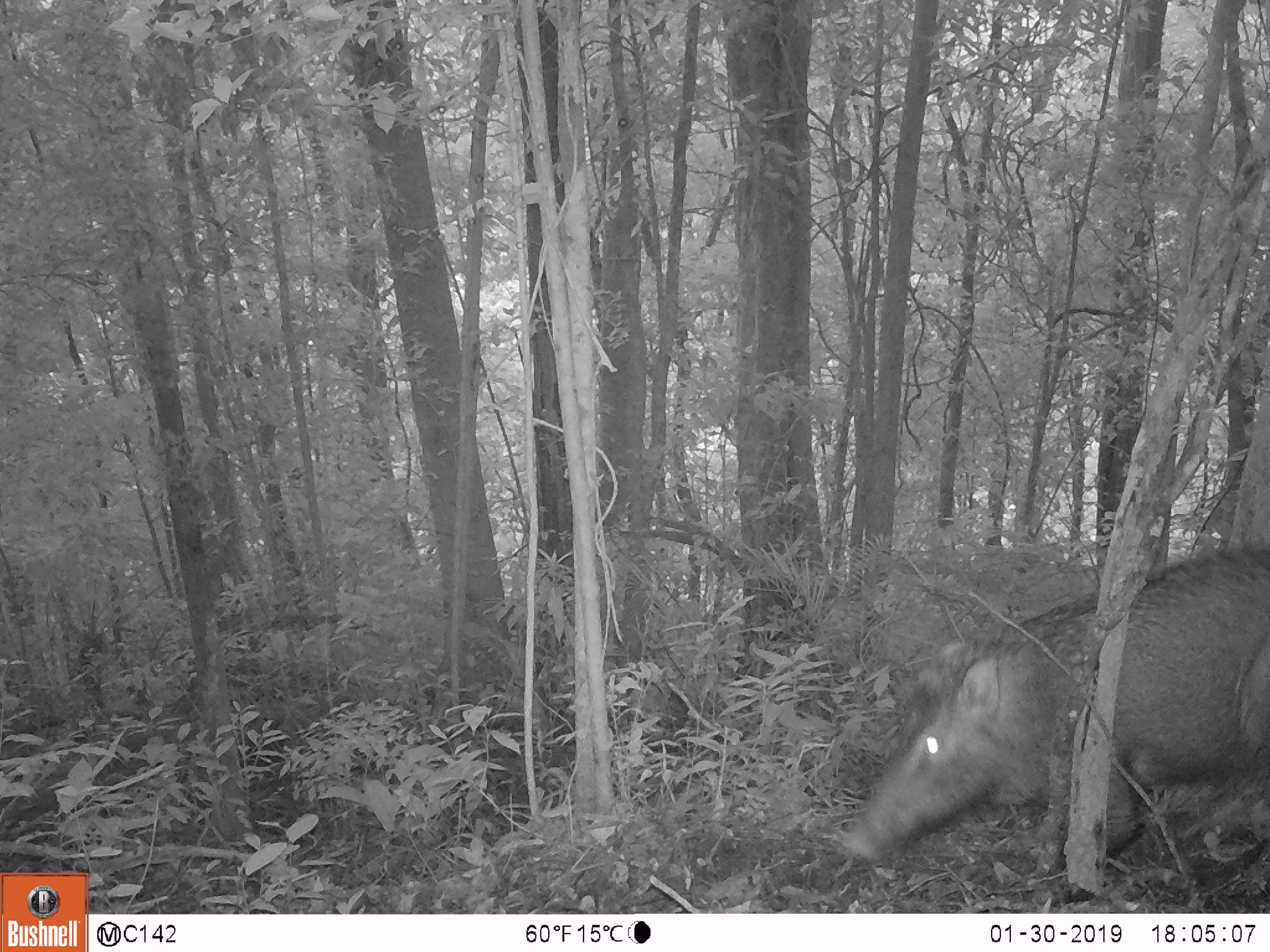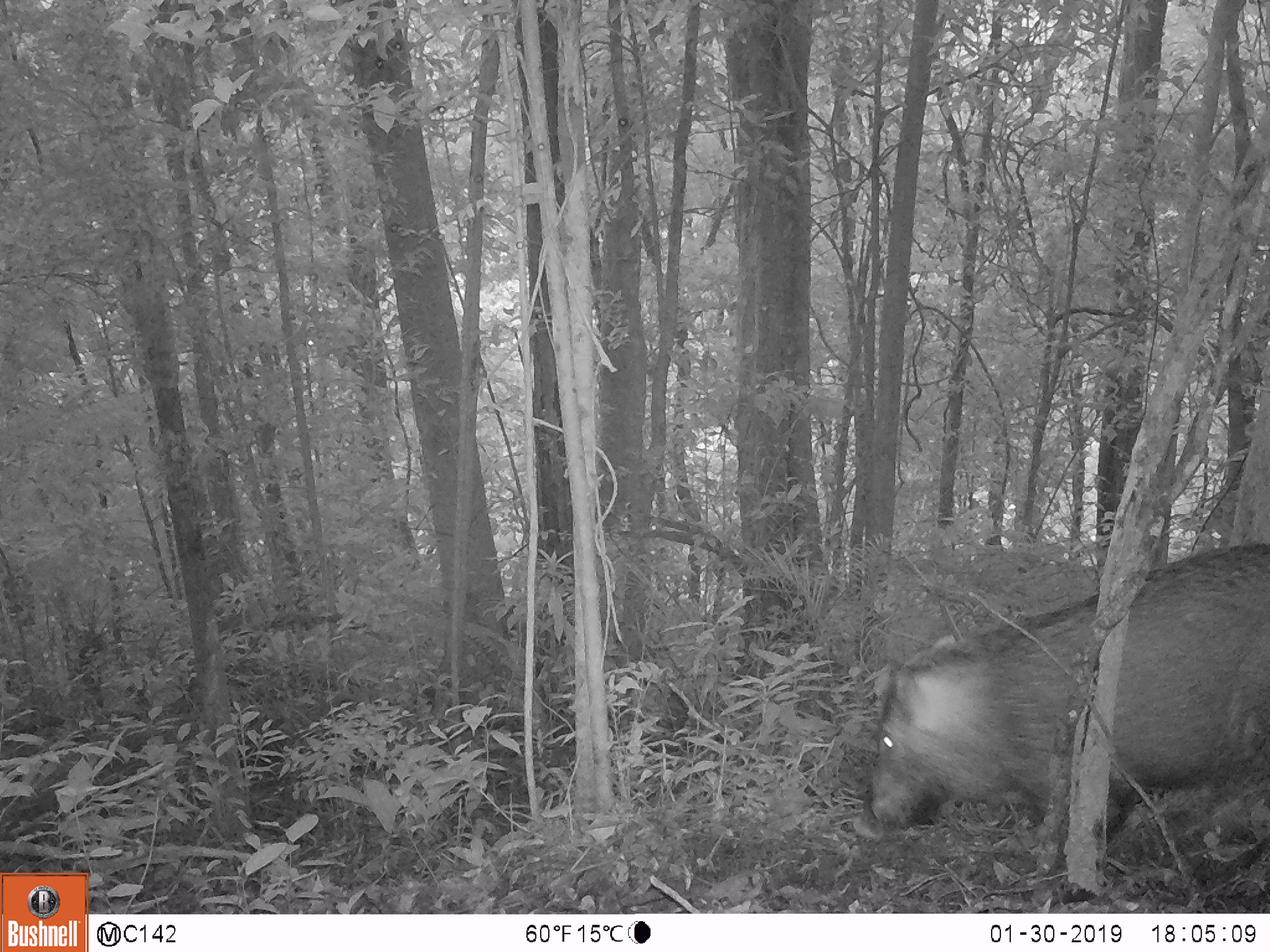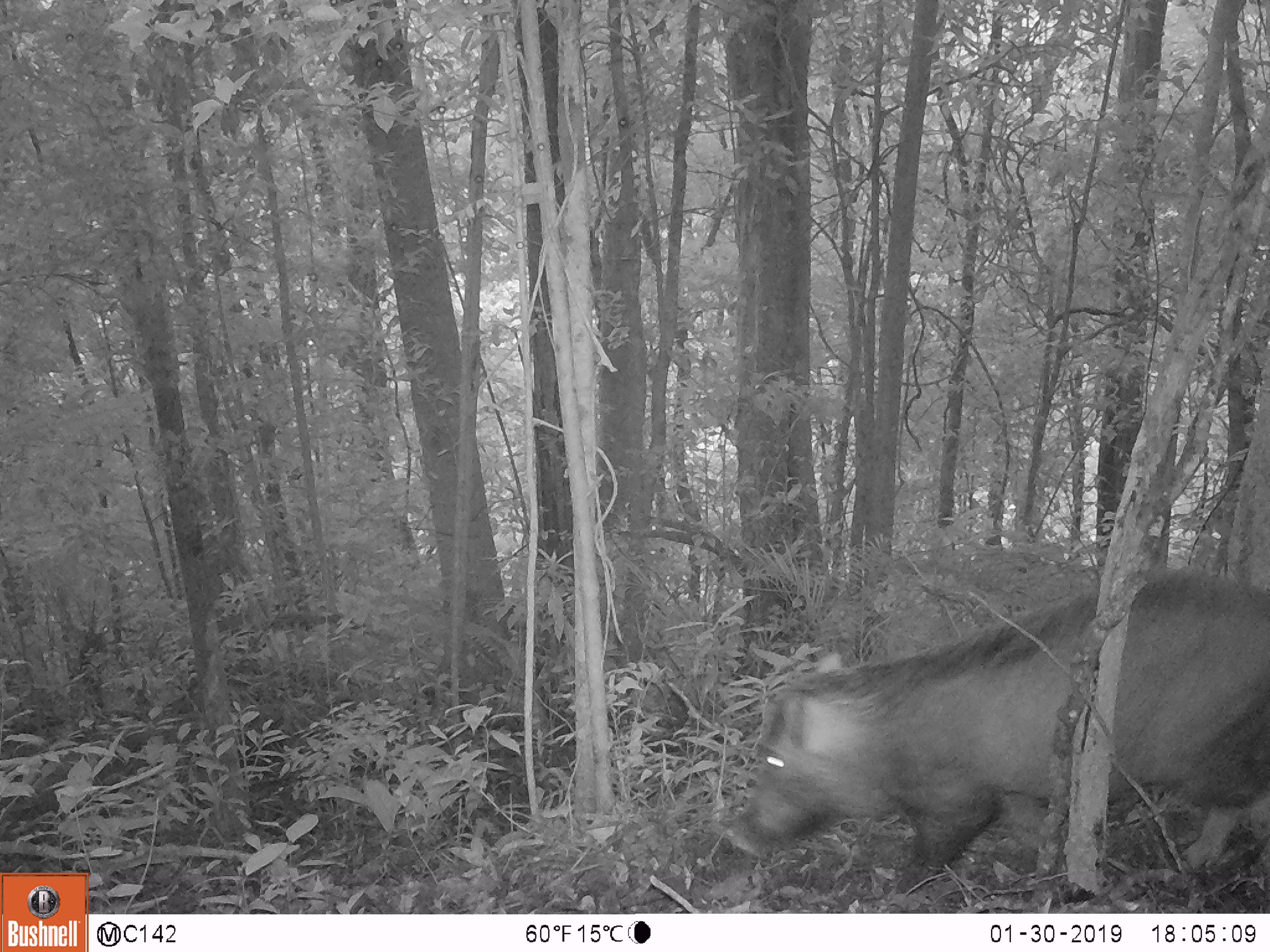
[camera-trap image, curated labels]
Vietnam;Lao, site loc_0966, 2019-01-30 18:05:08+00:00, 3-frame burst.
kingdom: Animalia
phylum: Chordata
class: Mammalia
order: Artiodactyla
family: Suidae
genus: Sus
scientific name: Sus scrofa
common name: eurasian wild pig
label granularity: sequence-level